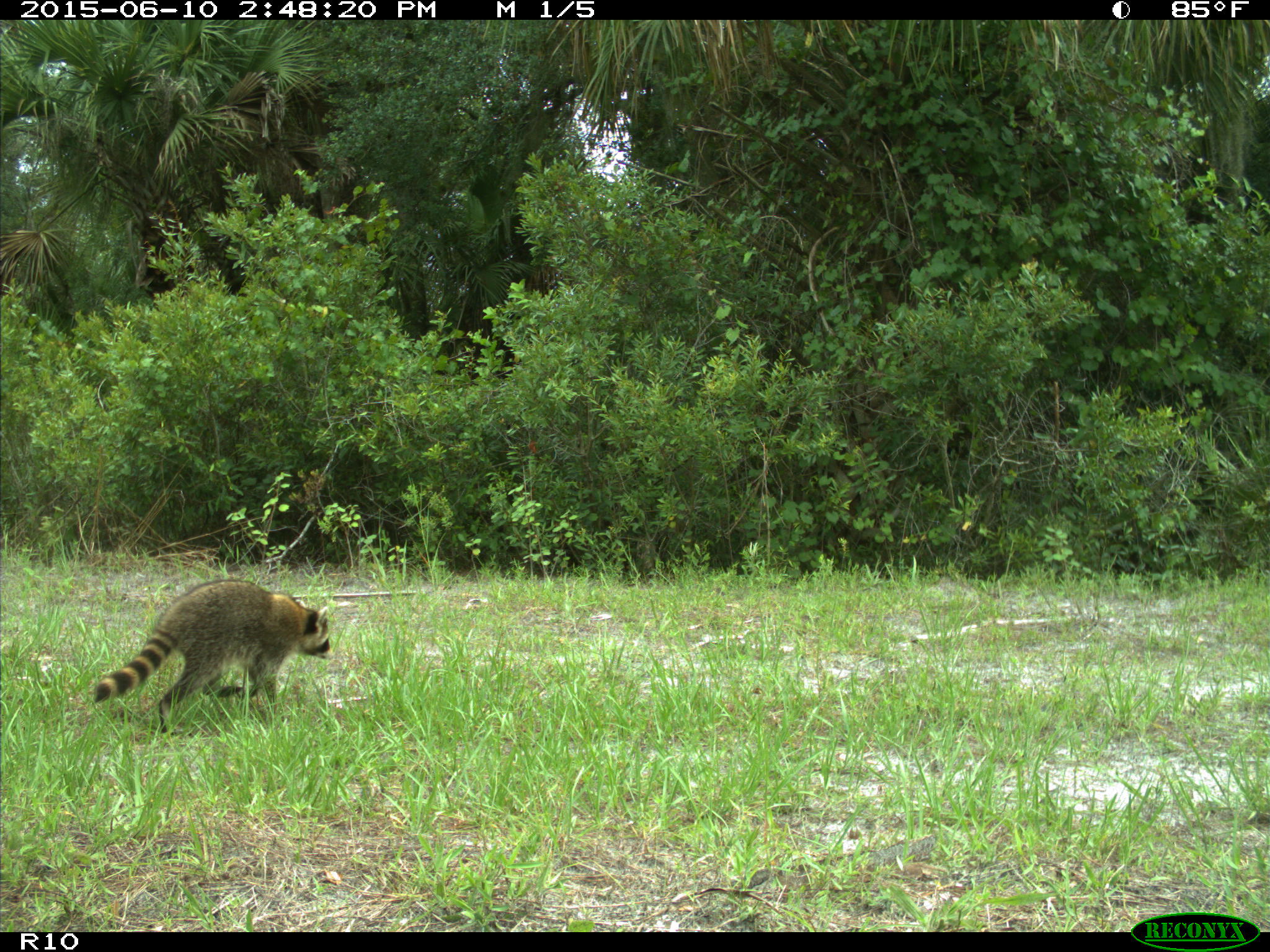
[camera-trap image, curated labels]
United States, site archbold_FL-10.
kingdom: Animalia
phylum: Chordata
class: Mammalia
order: Carnivora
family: Procyonidae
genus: Procyon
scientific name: Procyon lotor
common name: common raccoon